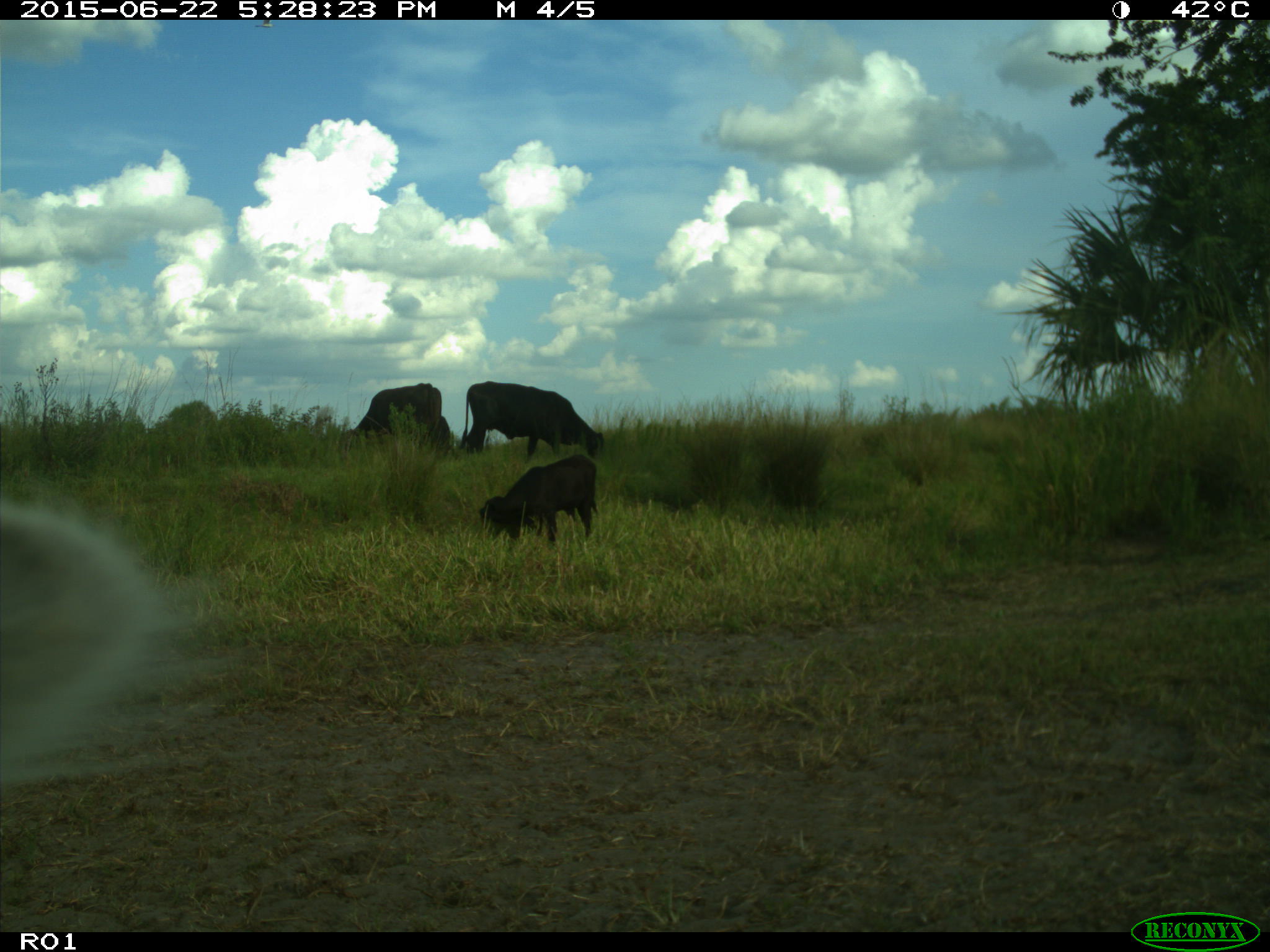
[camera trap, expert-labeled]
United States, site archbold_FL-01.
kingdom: Animalia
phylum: Chordata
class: Mammalia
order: Artiodactyla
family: Bovidae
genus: Bos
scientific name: Bos taurus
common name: domestic cow